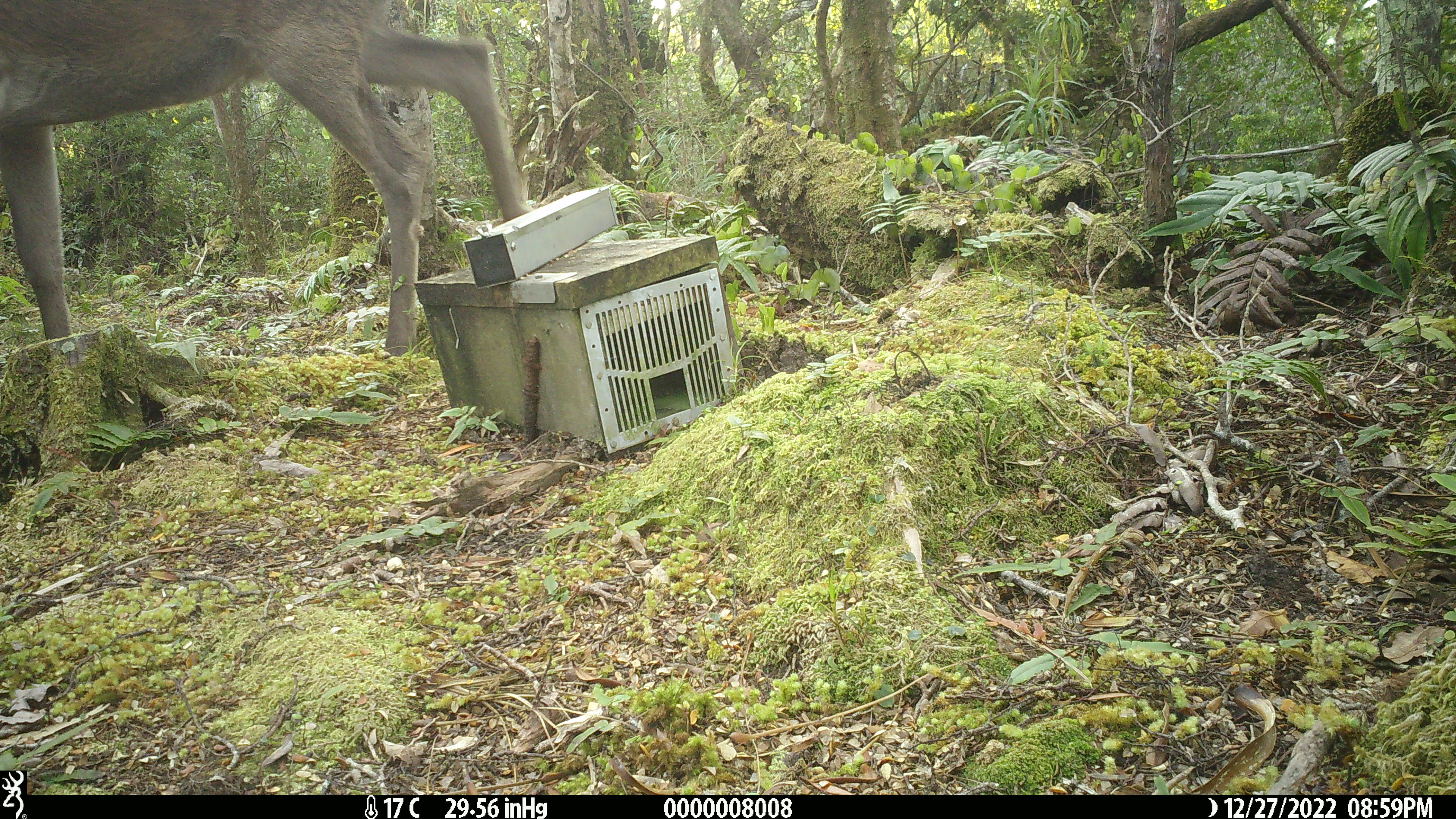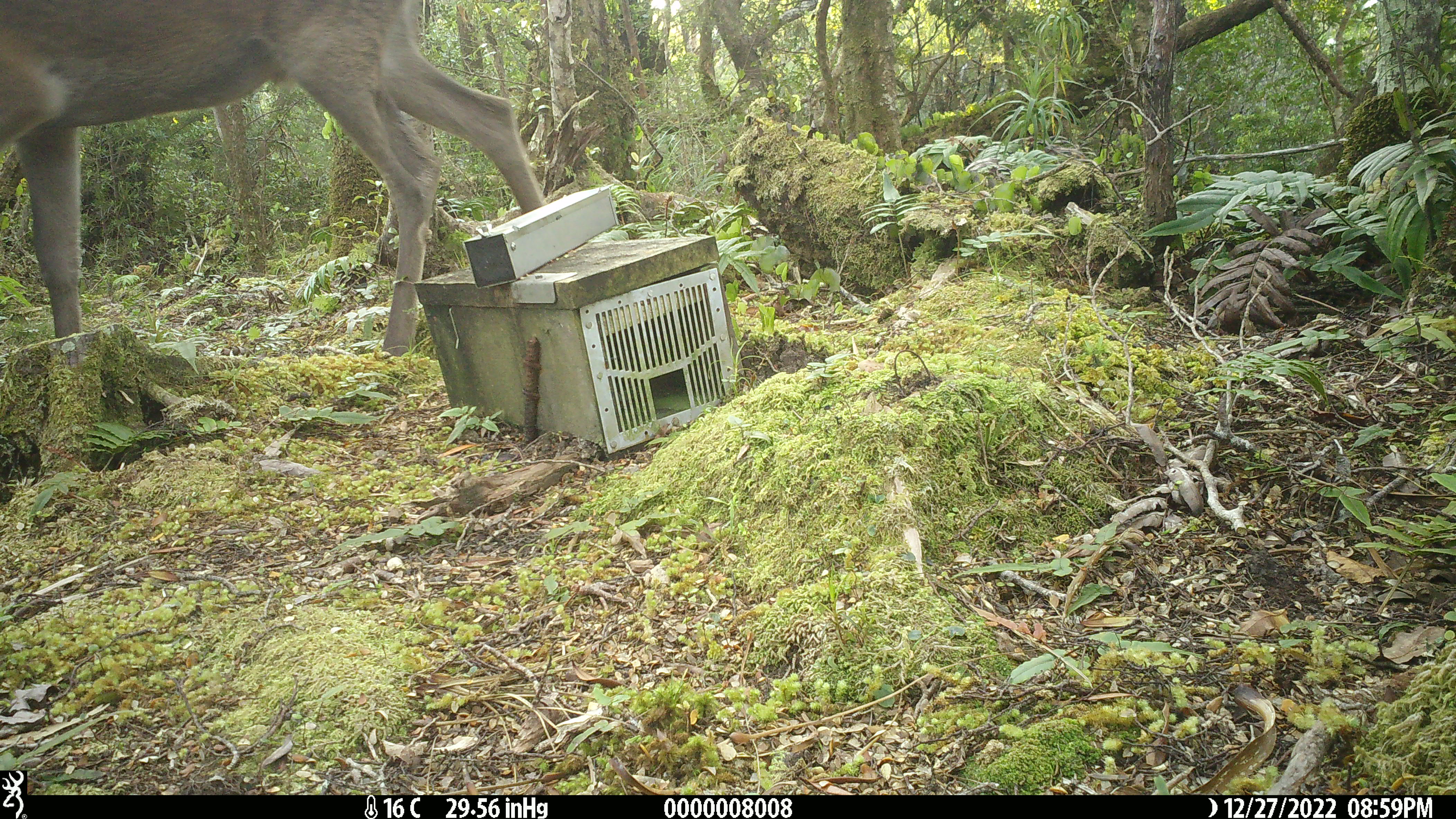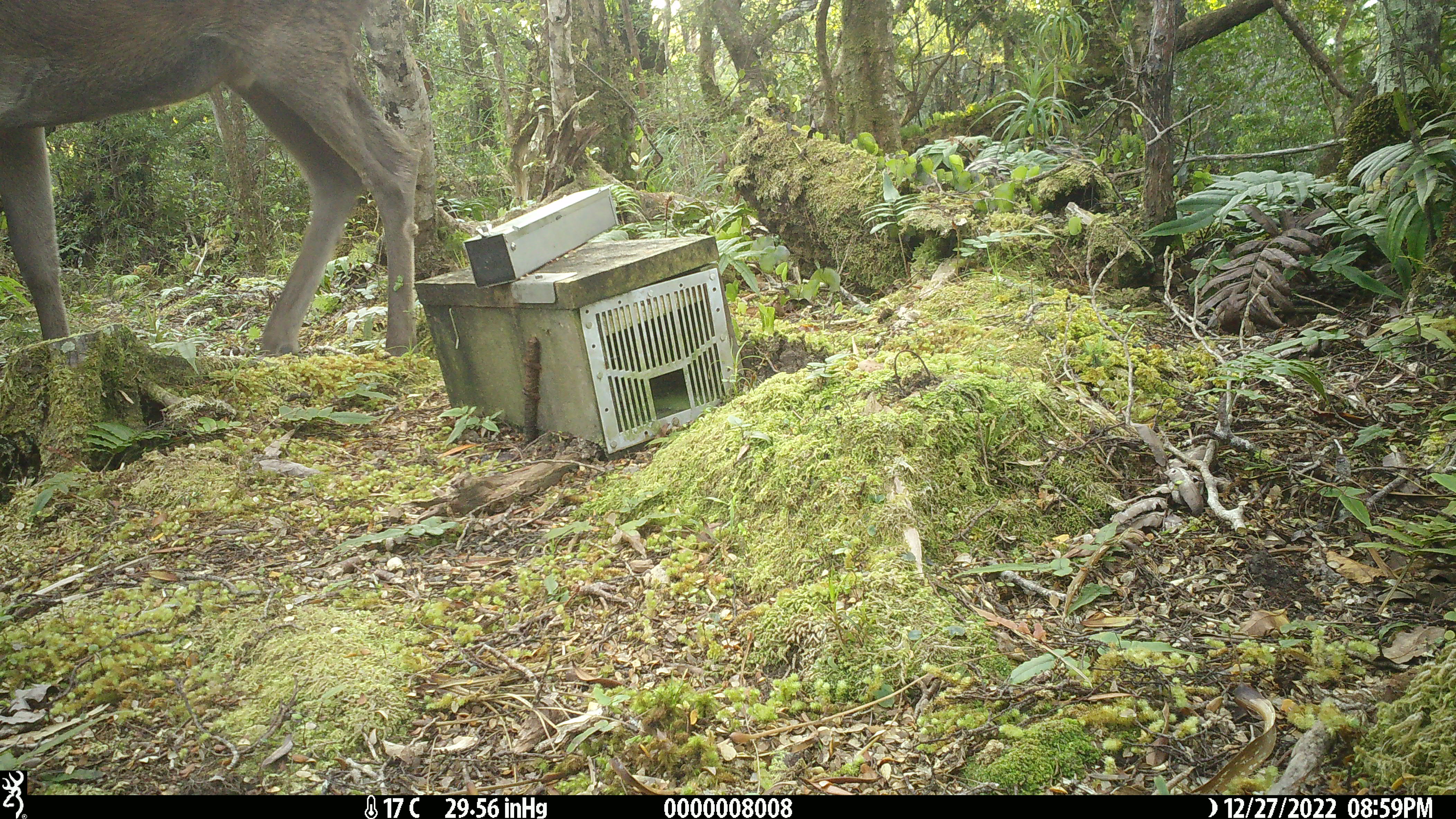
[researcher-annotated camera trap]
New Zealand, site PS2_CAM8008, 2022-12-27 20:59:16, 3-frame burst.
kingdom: Animalia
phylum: Chordata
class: Mammalia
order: Artiodactyla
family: Cervidae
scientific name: Cervidae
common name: deer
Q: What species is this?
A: Deer (Cervidae).